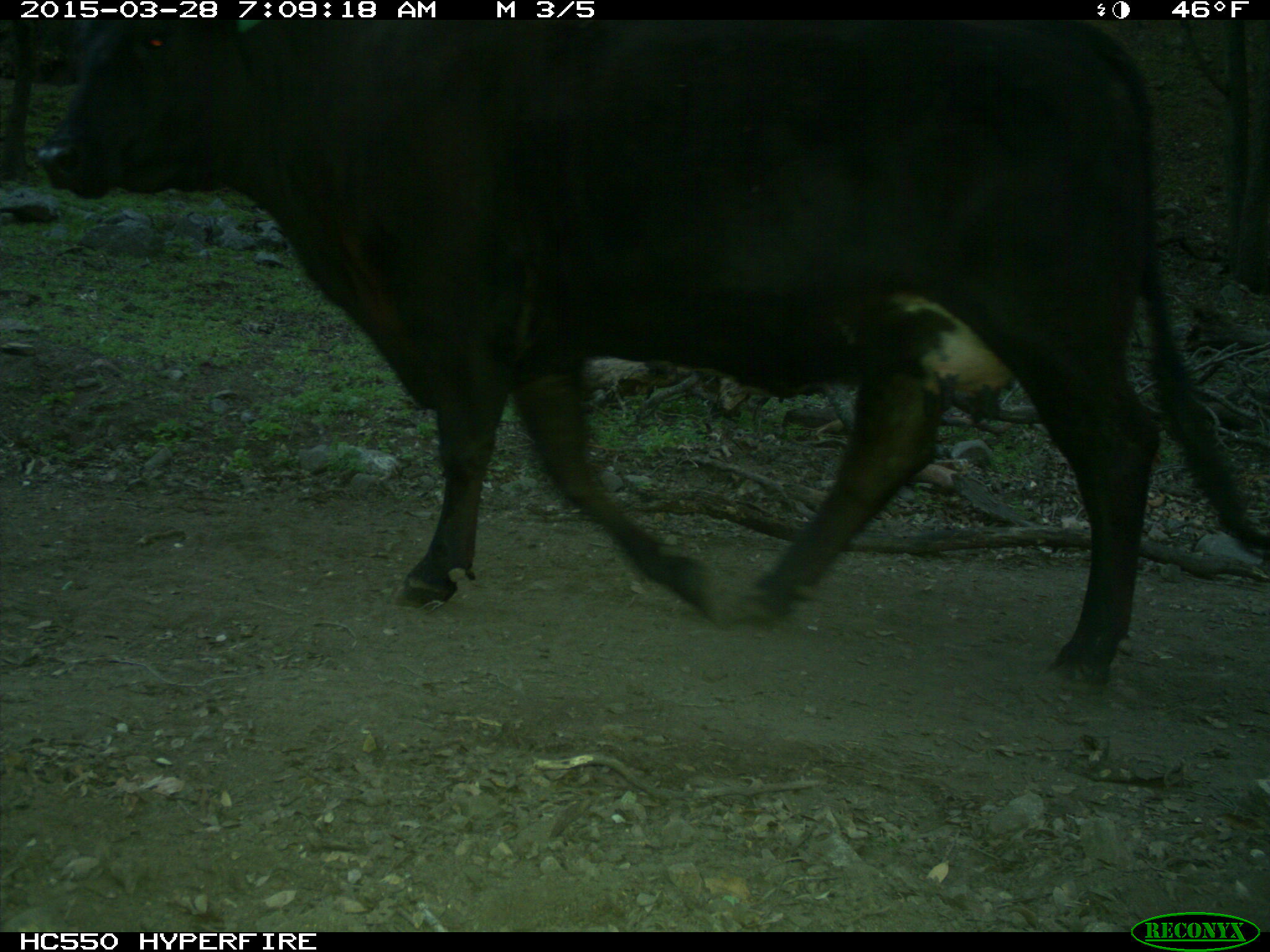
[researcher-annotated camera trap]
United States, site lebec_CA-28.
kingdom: Animalia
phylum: Chordata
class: Mammalia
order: Artiodactyla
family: Bovidae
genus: Bos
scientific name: Bos taurus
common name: domestic cow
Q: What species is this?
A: Bos taurus (domestic cow).